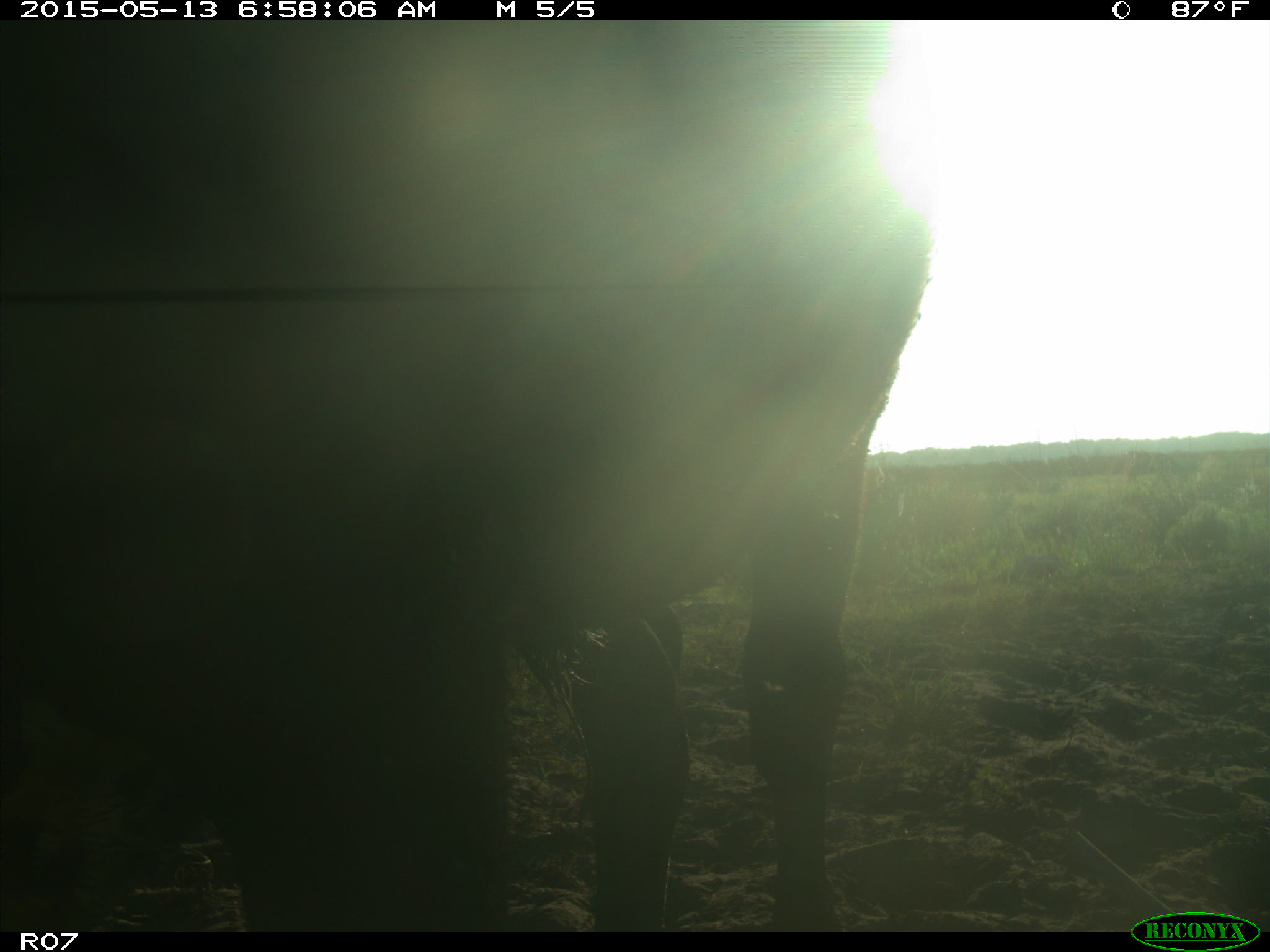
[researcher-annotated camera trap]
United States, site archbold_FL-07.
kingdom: Animalia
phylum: Chordata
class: Mammalia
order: Artiodactyla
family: Bovidae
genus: Bos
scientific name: Bos taurus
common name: domestic cow